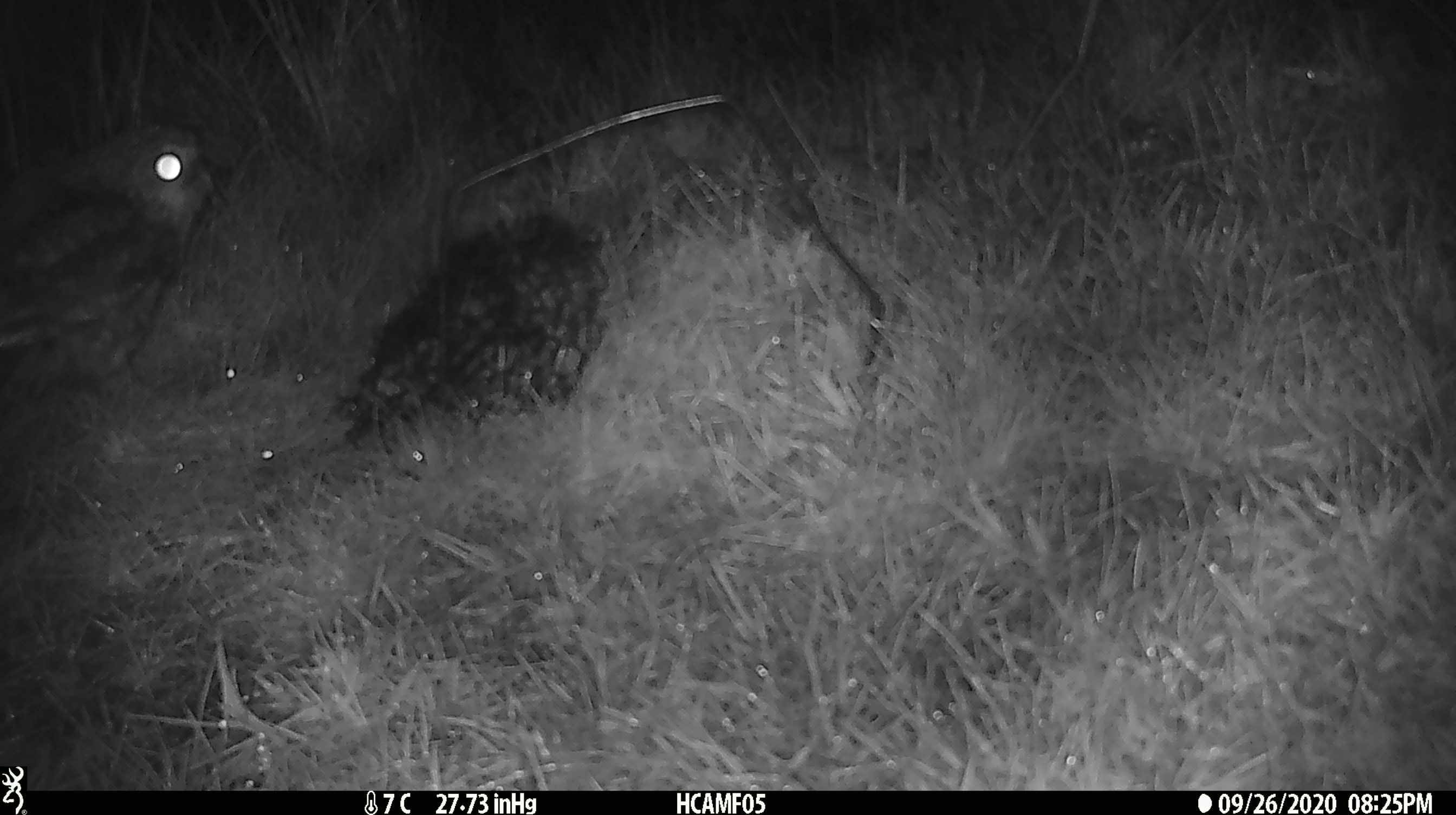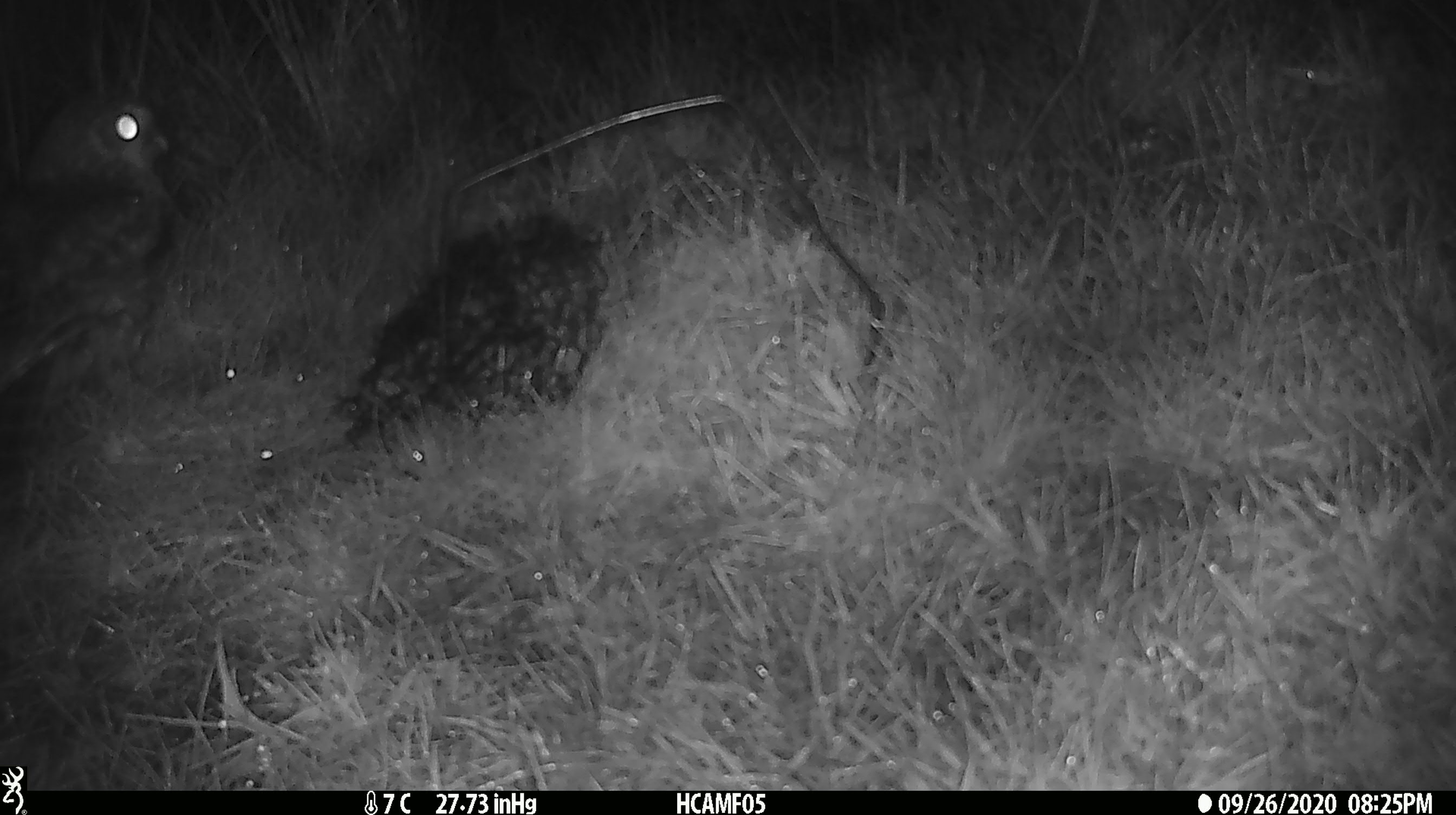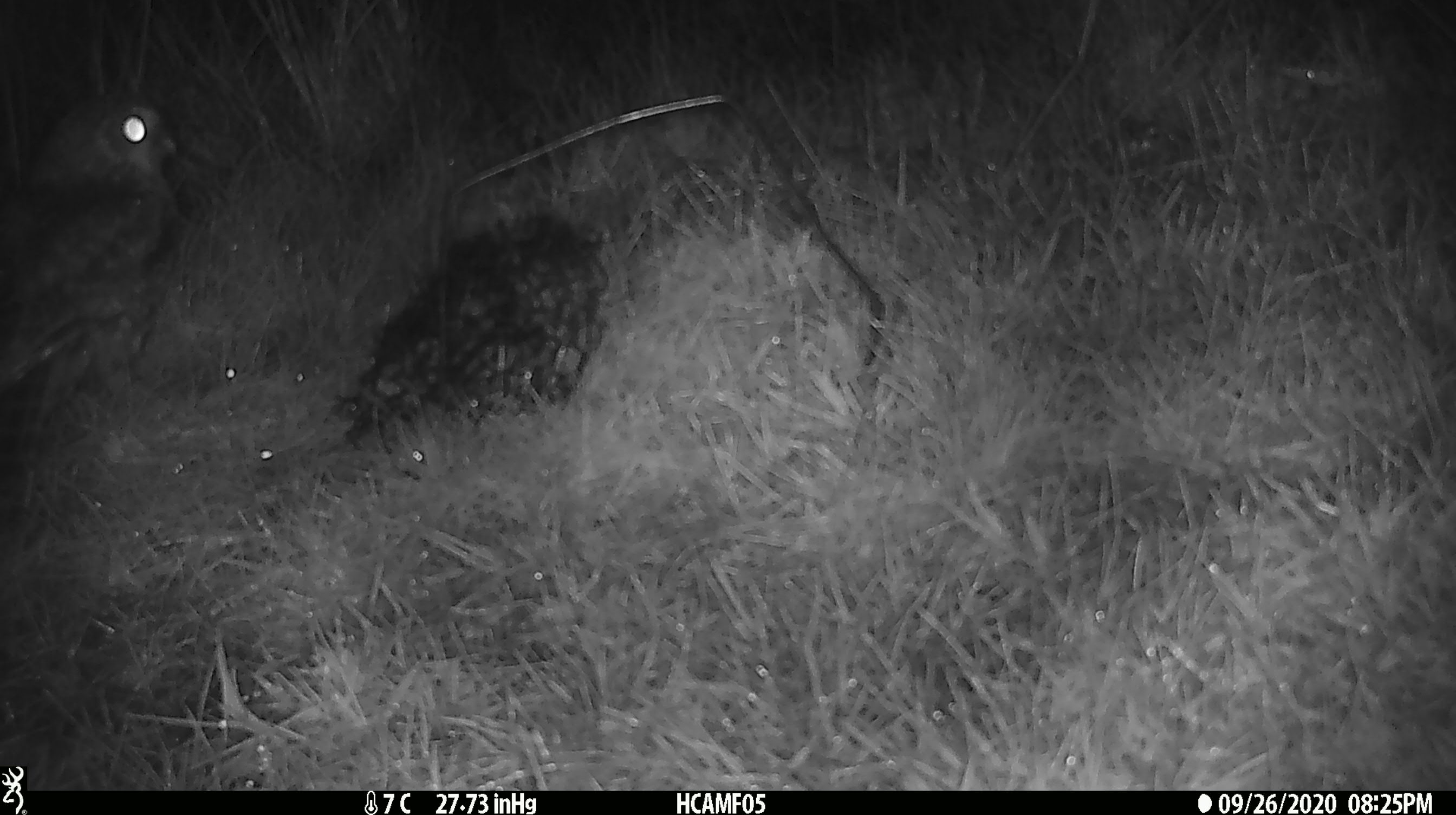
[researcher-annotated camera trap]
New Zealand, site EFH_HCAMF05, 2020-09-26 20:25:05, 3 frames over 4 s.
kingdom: Animalia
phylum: Chordata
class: Aves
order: Strigiformes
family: Strigidae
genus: Ninox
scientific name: Ninox novaeseelandiae novaeseelandiae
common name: morepork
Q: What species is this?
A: Morepork (Ninox novaeseelandiae novaeseelandiae).